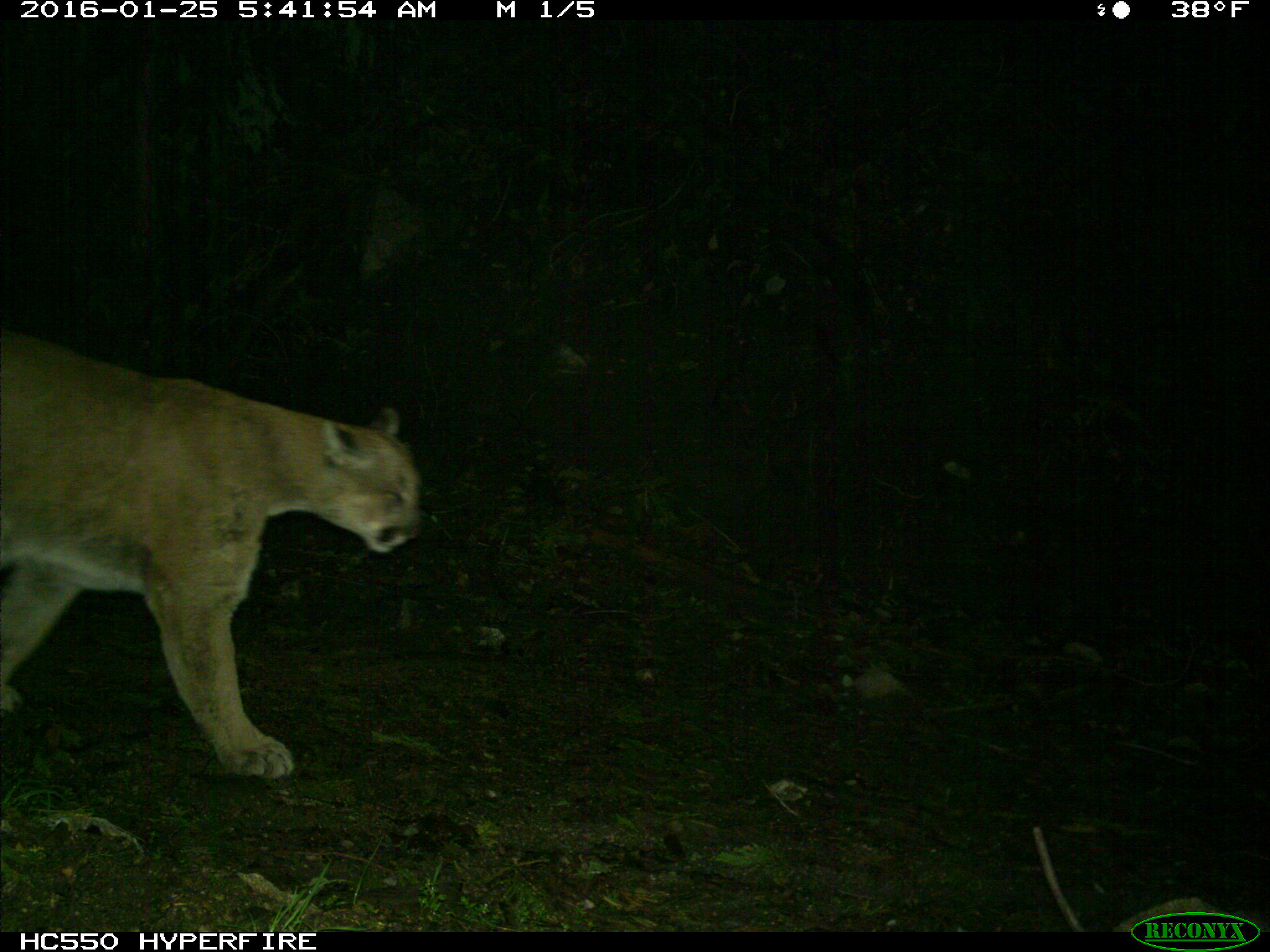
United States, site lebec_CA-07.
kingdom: Animalia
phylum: Chordata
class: Mammalia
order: Carnivora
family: Felidae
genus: Puma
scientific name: Puma concolor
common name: mountain lion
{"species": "Puma concolor (mountain lion)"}